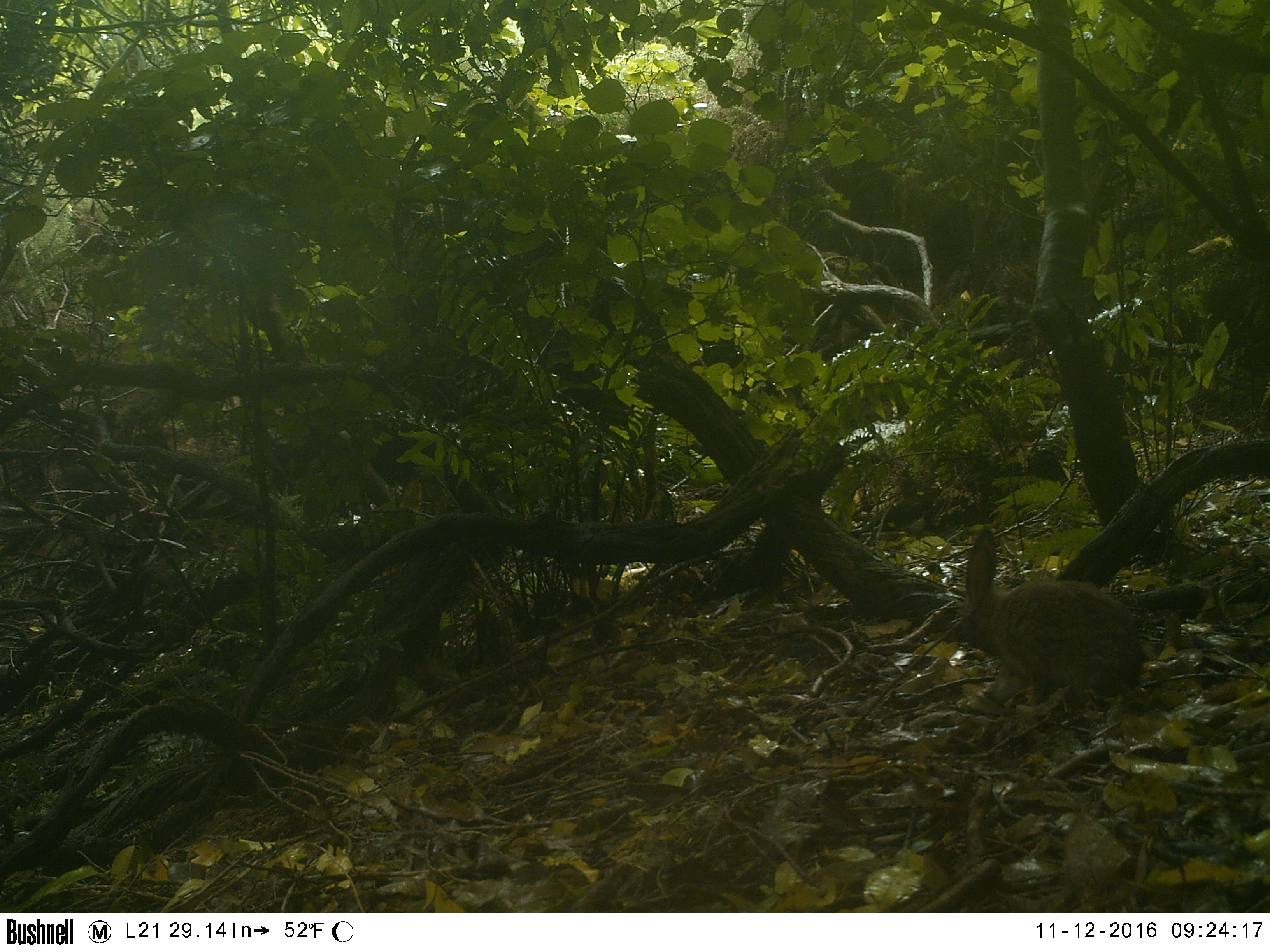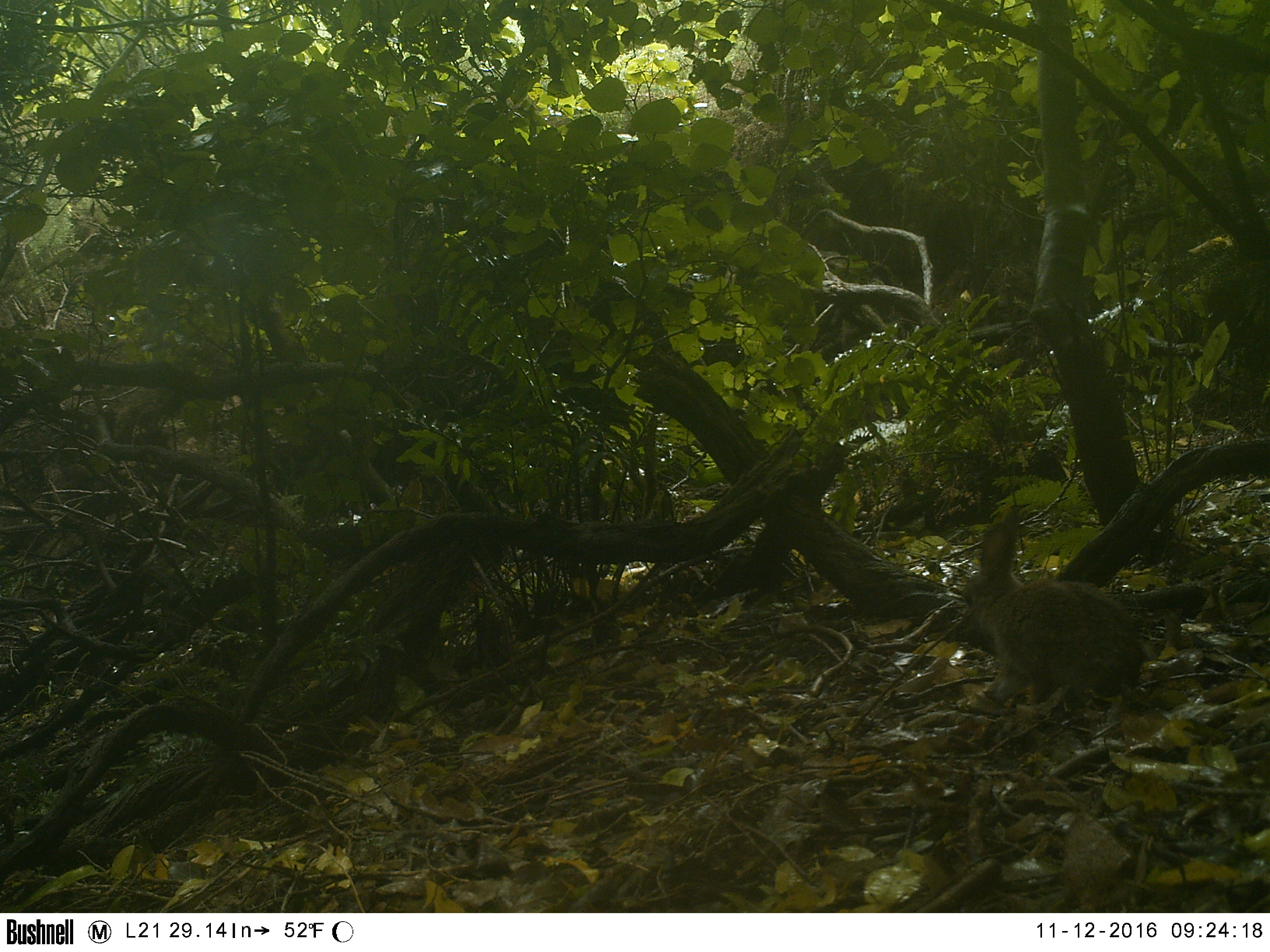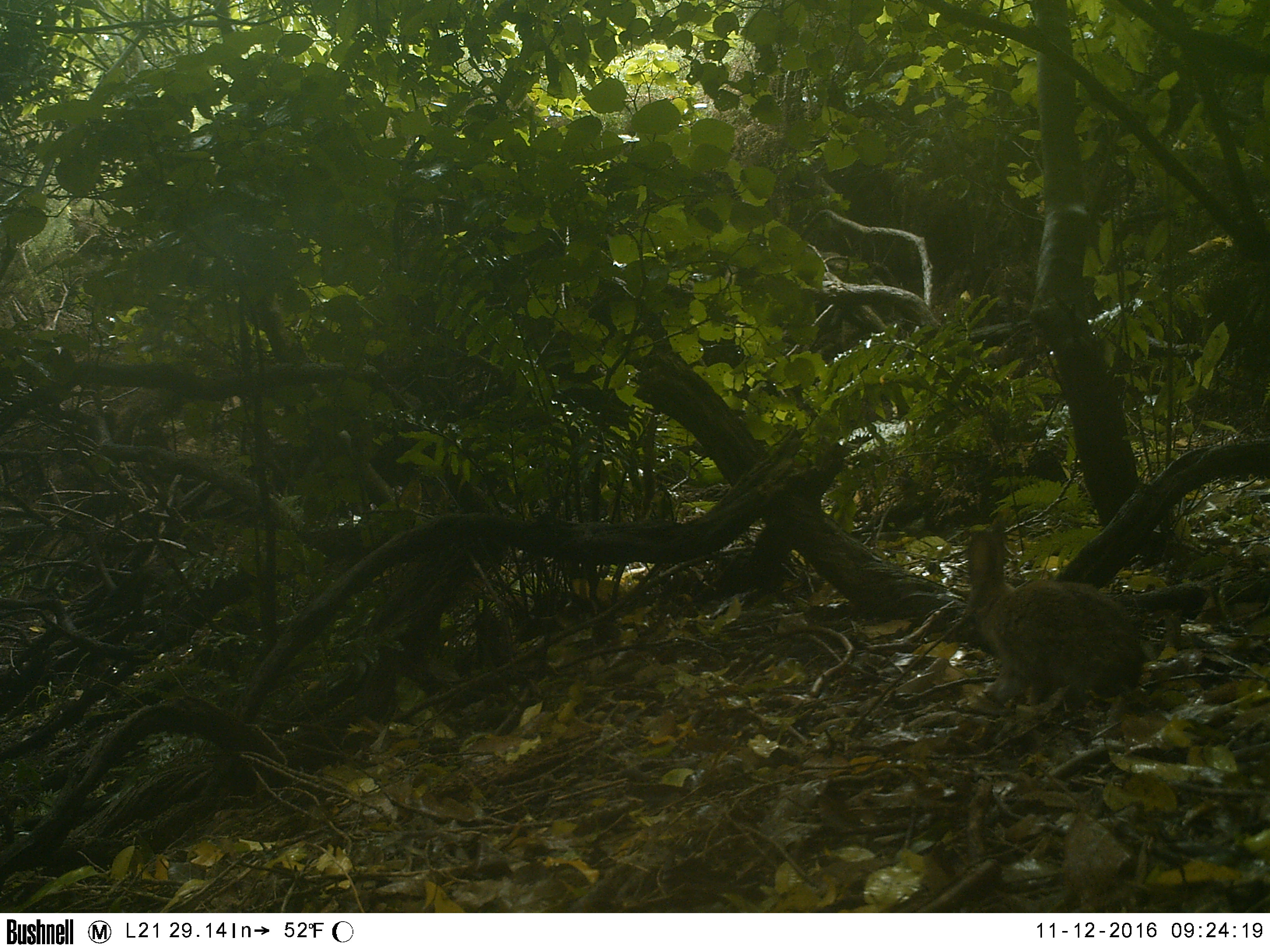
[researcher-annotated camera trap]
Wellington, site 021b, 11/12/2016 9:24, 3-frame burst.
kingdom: Animalia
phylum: Chordata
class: Mammalia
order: Lagomorpha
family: Leporidae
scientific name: Leporidae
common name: rabbit